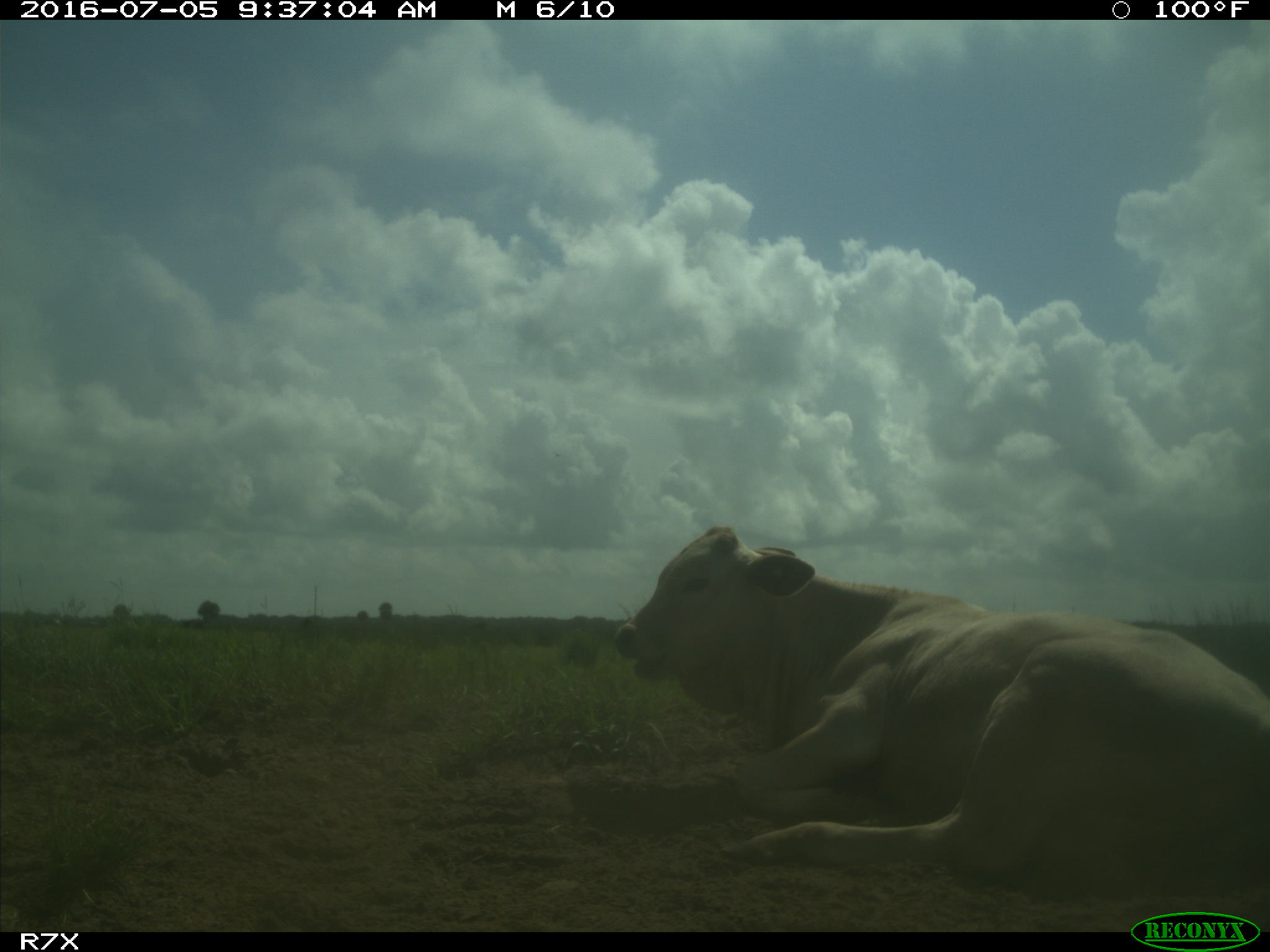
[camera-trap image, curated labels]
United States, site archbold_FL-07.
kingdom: Animalia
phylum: Chordata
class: Mammalia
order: Artiodactyla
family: Bovidae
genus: Bos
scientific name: Bos taurus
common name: domestic cow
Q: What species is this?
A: Bos taurus (domestic cow).